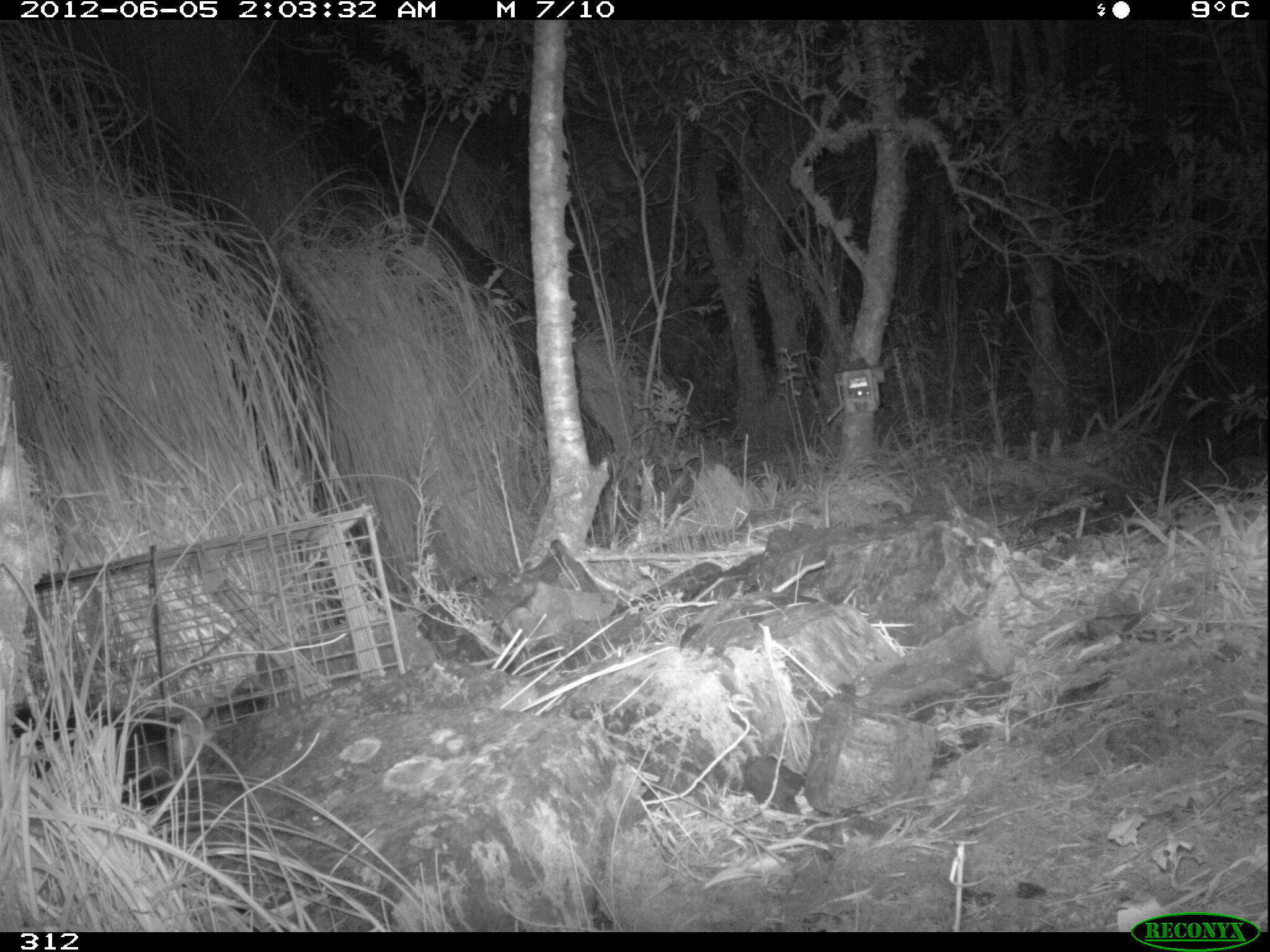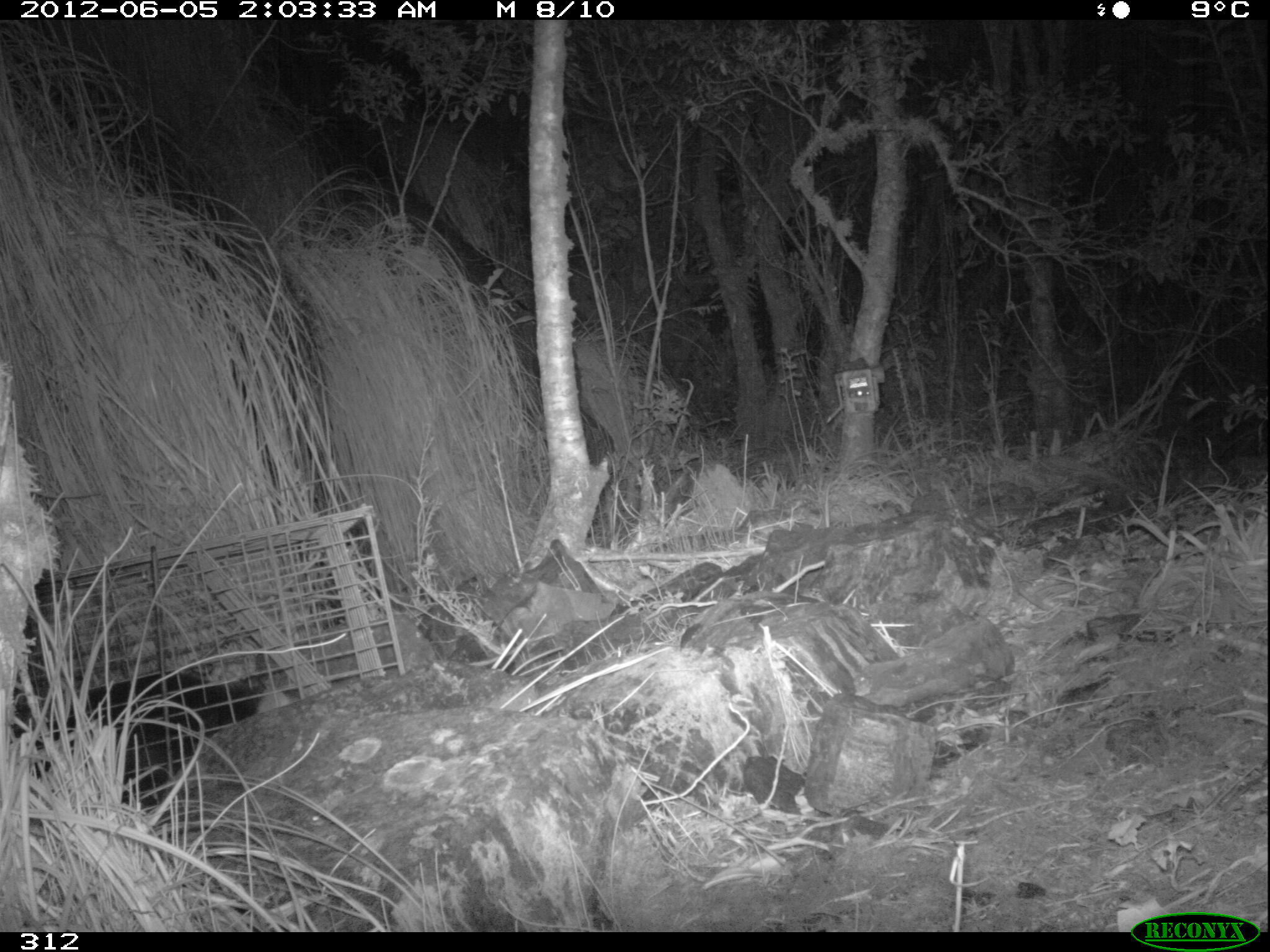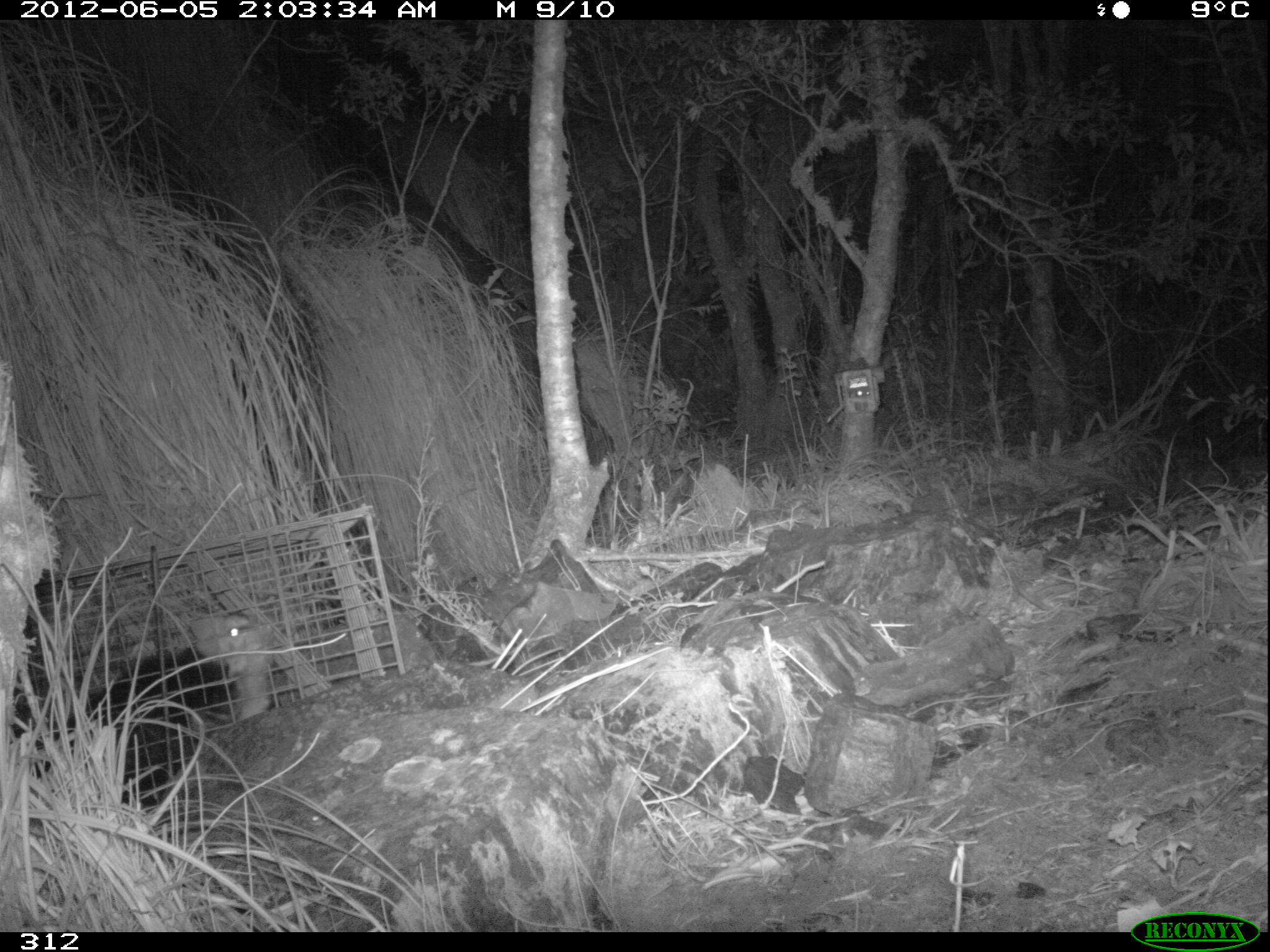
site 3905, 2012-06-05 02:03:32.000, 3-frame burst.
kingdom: Animalia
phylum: Chordata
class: Mammalia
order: Didelphimorphia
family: Didelphidae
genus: Didelphis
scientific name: Didelphis pernigra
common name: andean white-eared opossum